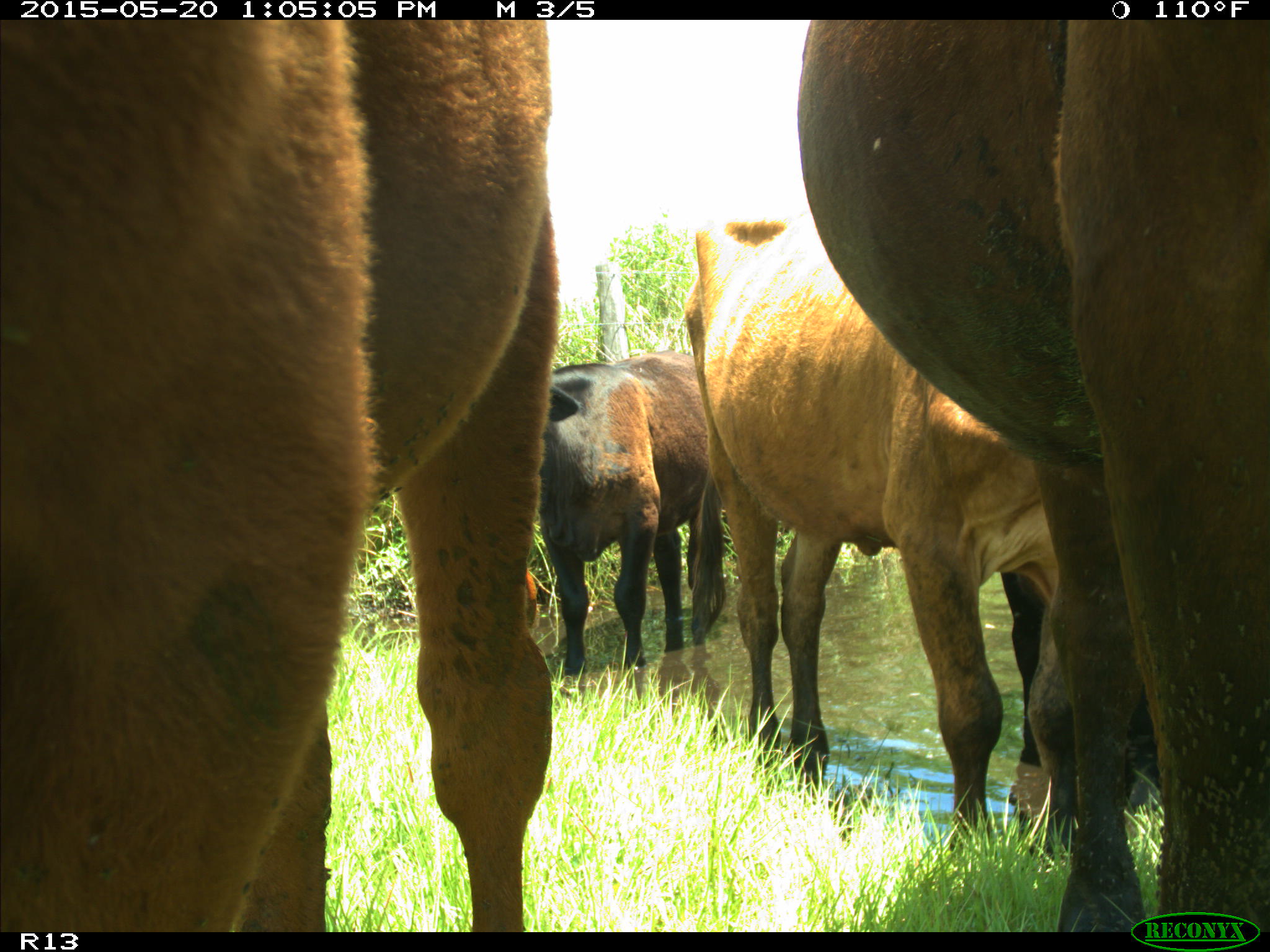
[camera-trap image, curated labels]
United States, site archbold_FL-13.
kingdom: Animalia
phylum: Chordata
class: Mammalia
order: Artiodactyla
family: Bovidae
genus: Bos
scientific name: Bos taurus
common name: domestic cow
Bos taurus (domestic cow).